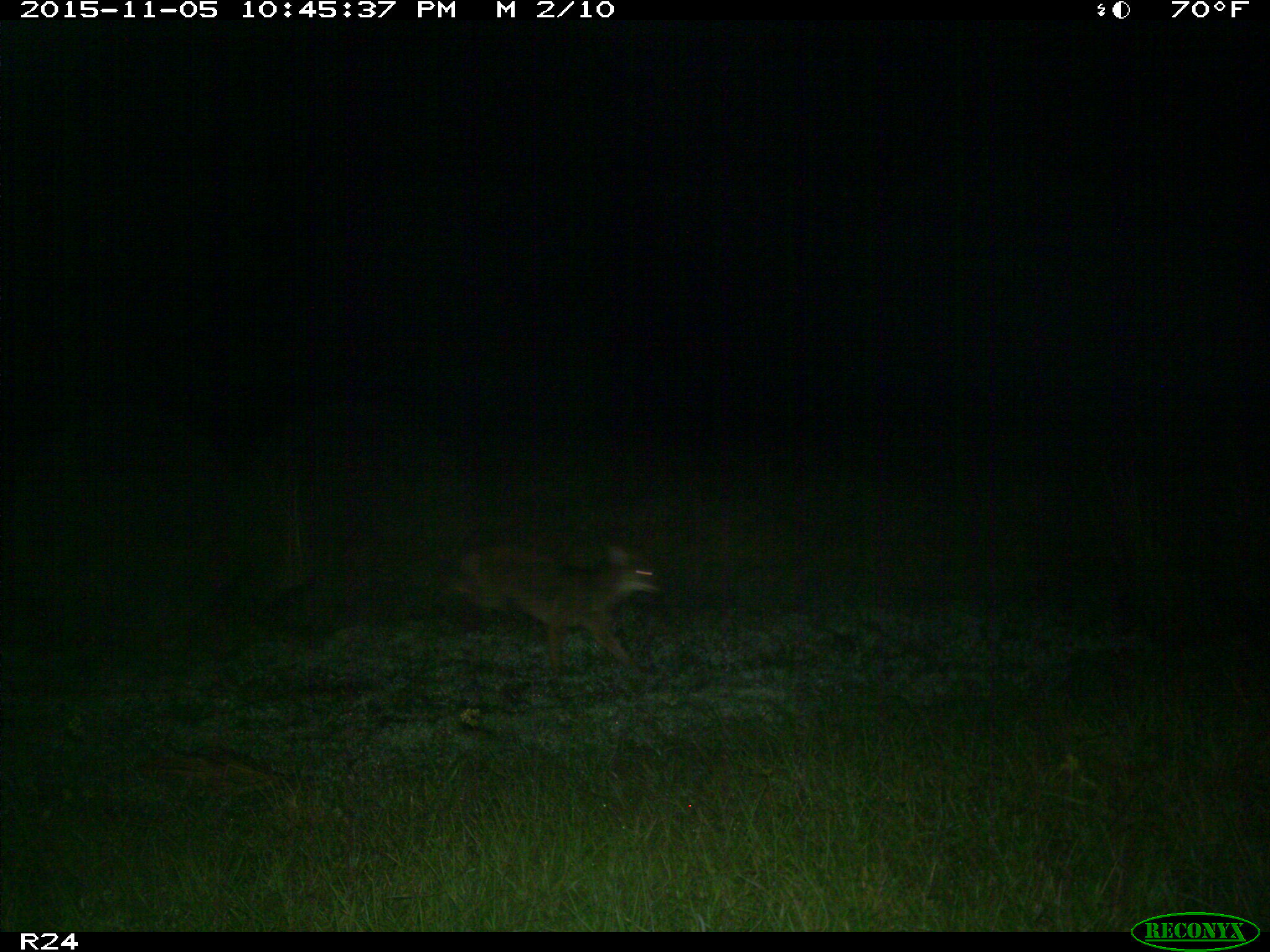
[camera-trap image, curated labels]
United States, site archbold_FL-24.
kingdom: Animalia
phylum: Chordata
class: Mammalia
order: Carnivora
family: Canidae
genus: Canis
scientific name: Canis latrans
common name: coyote